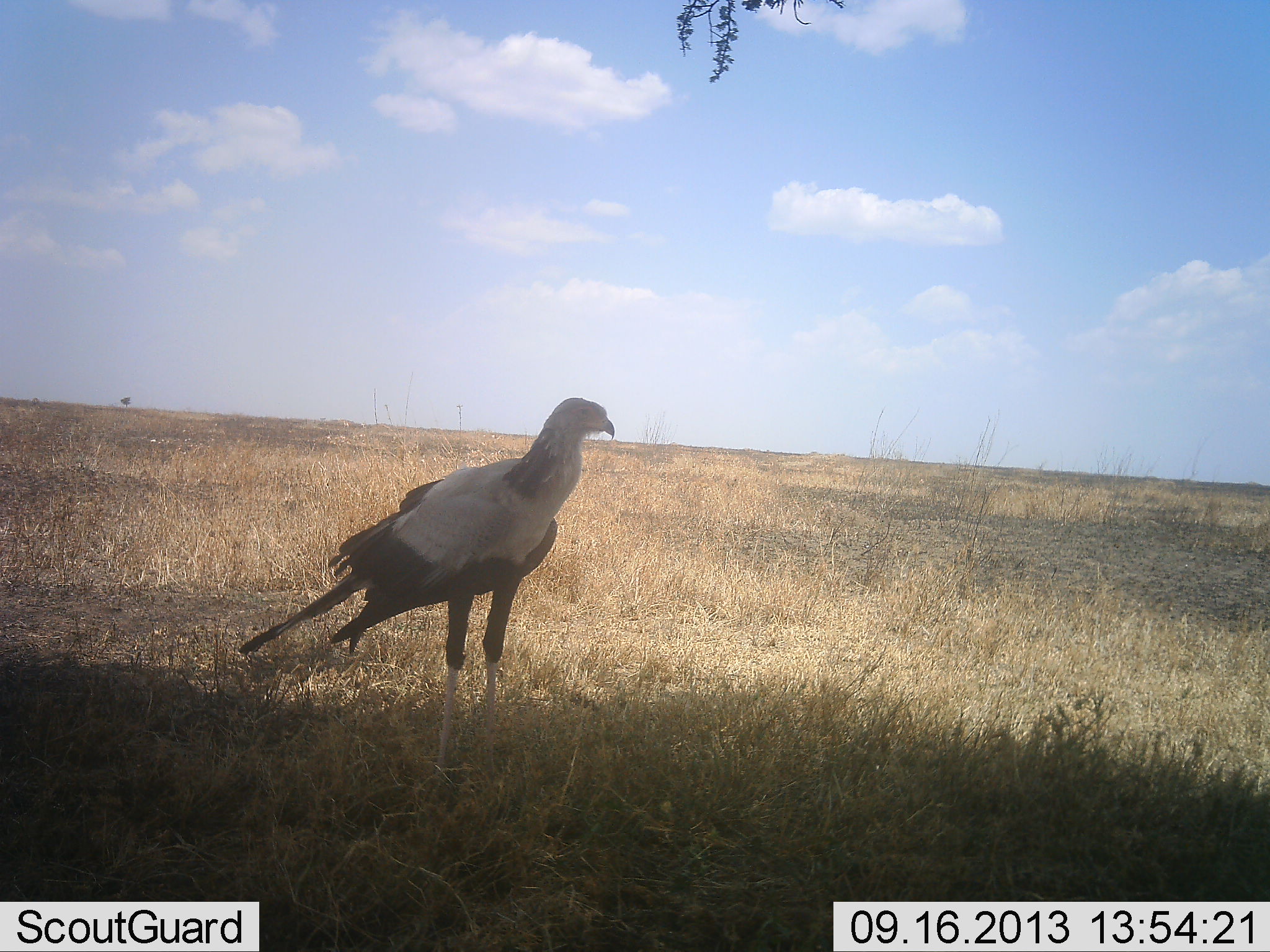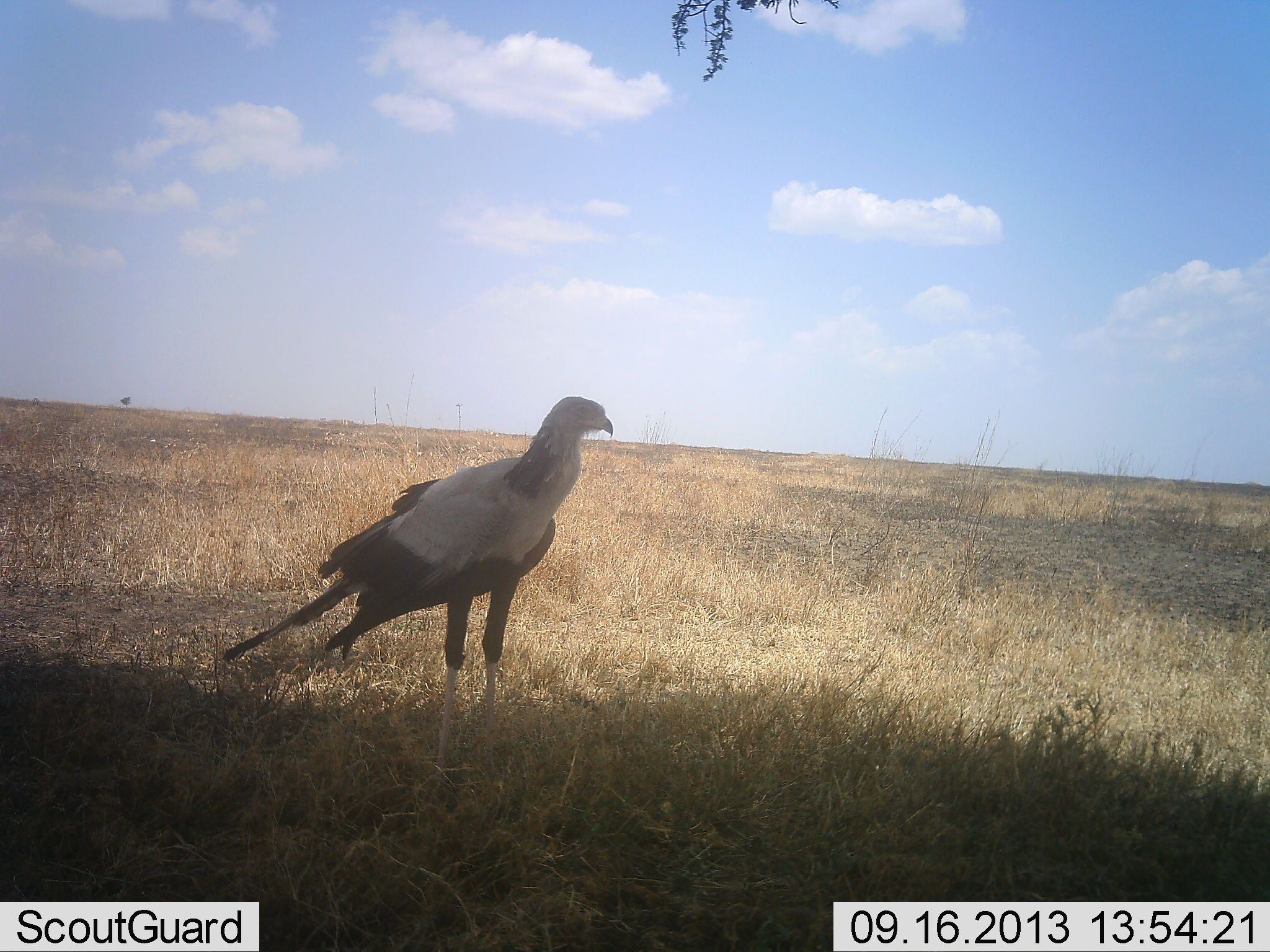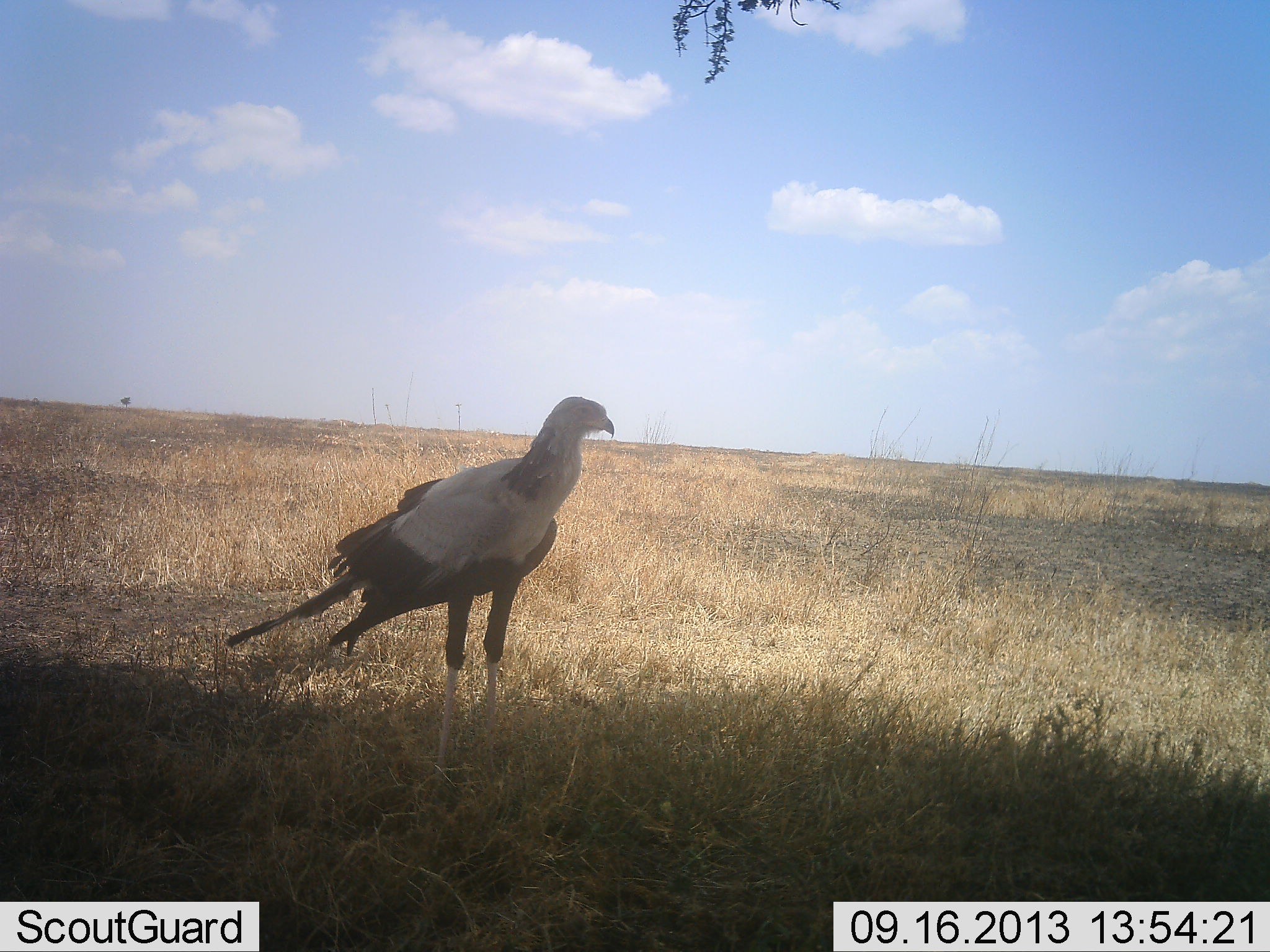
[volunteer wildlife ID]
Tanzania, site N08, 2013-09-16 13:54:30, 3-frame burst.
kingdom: Animalia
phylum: Chordata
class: Aves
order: Accipitriformes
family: Sagittariidae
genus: Sagittarius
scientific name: Sagittarius serpentarius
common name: secretary bird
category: secretarybird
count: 1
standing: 89%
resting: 0%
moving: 11%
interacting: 0%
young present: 0%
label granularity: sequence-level